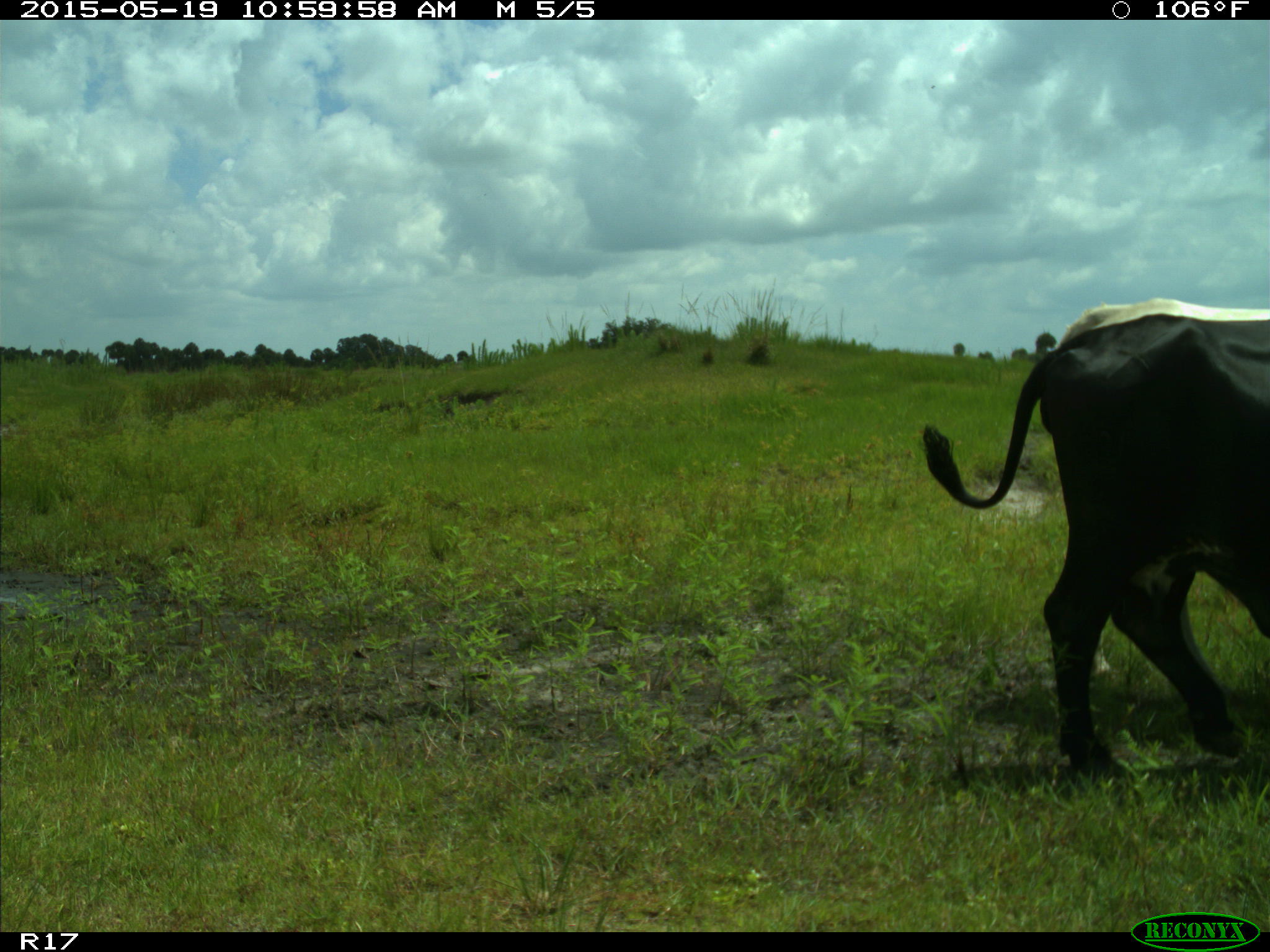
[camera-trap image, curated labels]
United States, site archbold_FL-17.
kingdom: Animalia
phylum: Chordata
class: Mammalia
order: Artiodactyla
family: Bovidae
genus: Bos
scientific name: Bos taurus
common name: domestic cow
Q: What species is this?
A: Bos taurus (domestic cow).